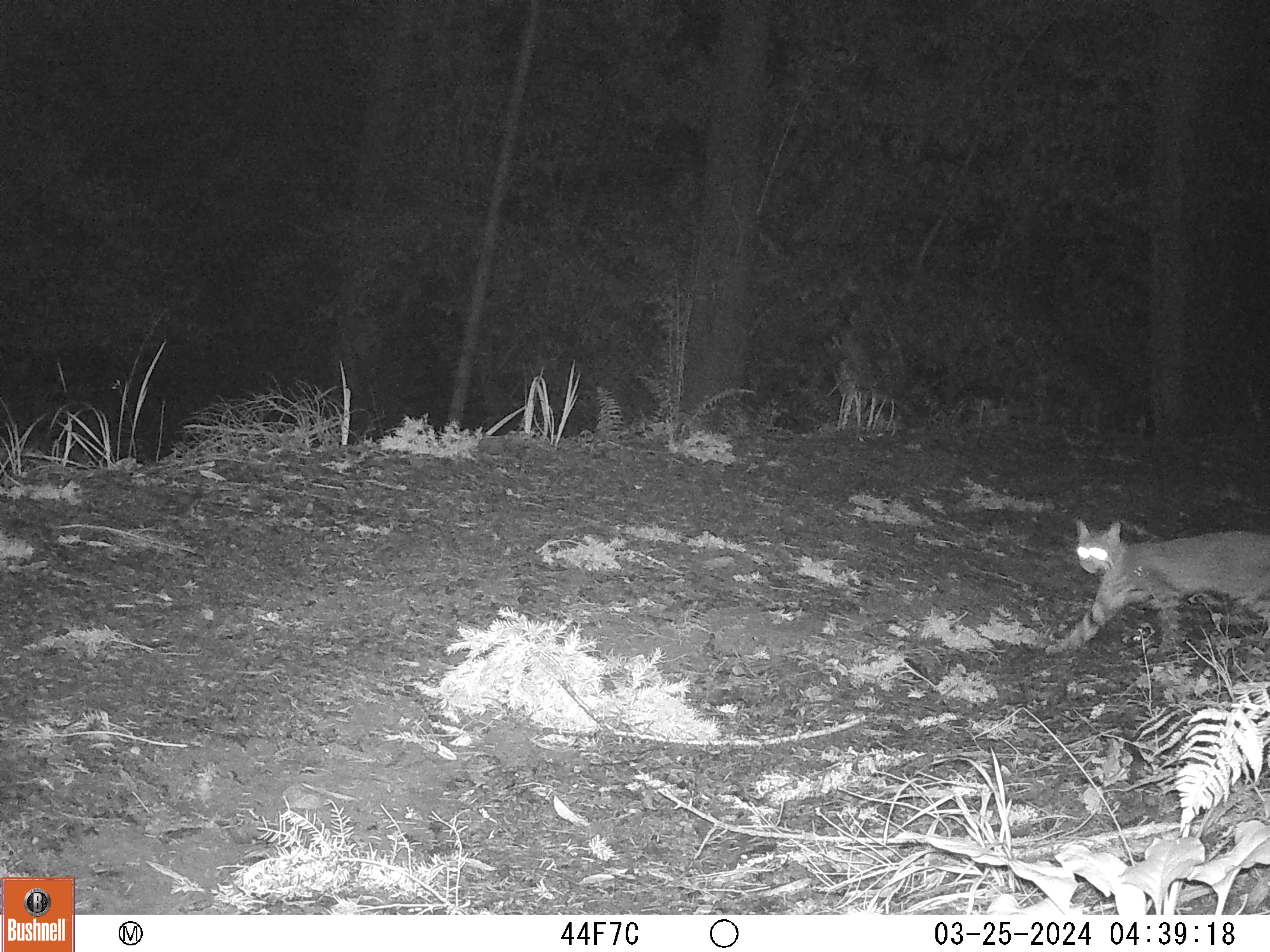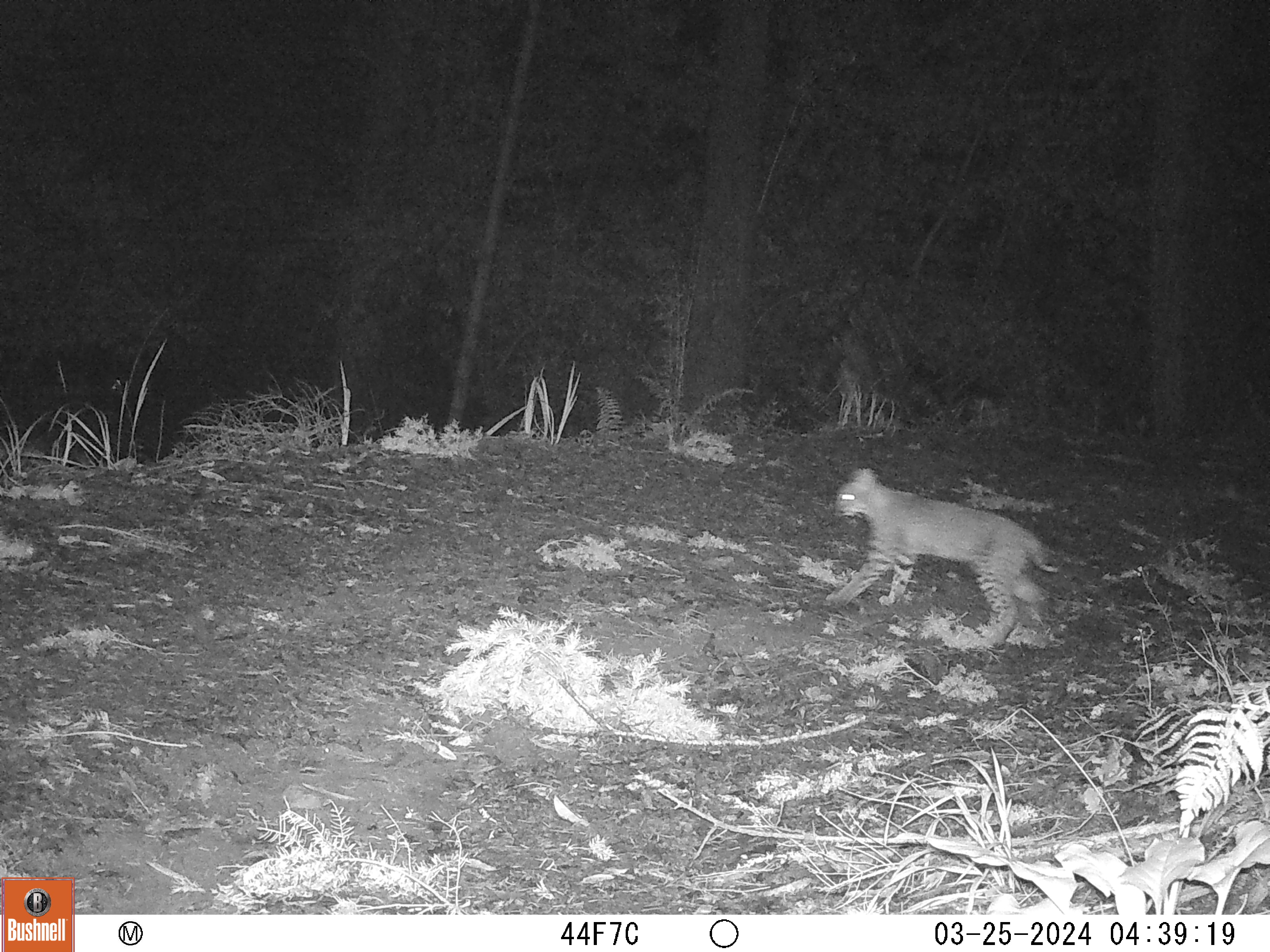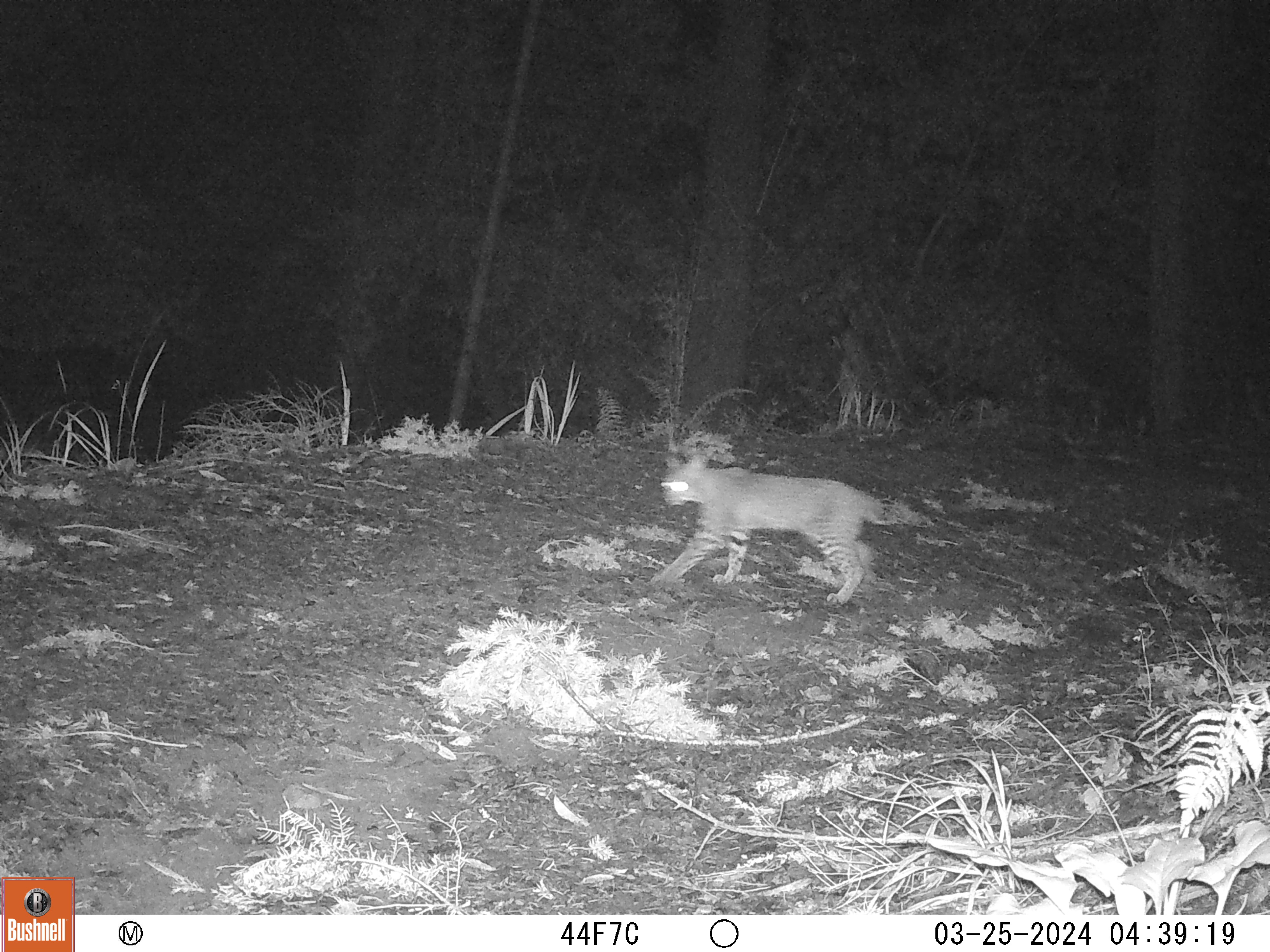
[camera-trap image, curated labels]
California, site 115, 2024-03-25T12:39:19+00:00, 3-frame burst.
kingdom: Animalia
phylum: Chordata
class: Mammalia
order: Carnivora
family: Felidae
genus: Lynx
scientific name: Lynx rufus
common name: bobcat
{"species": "bobcat (Lynx rufus)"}